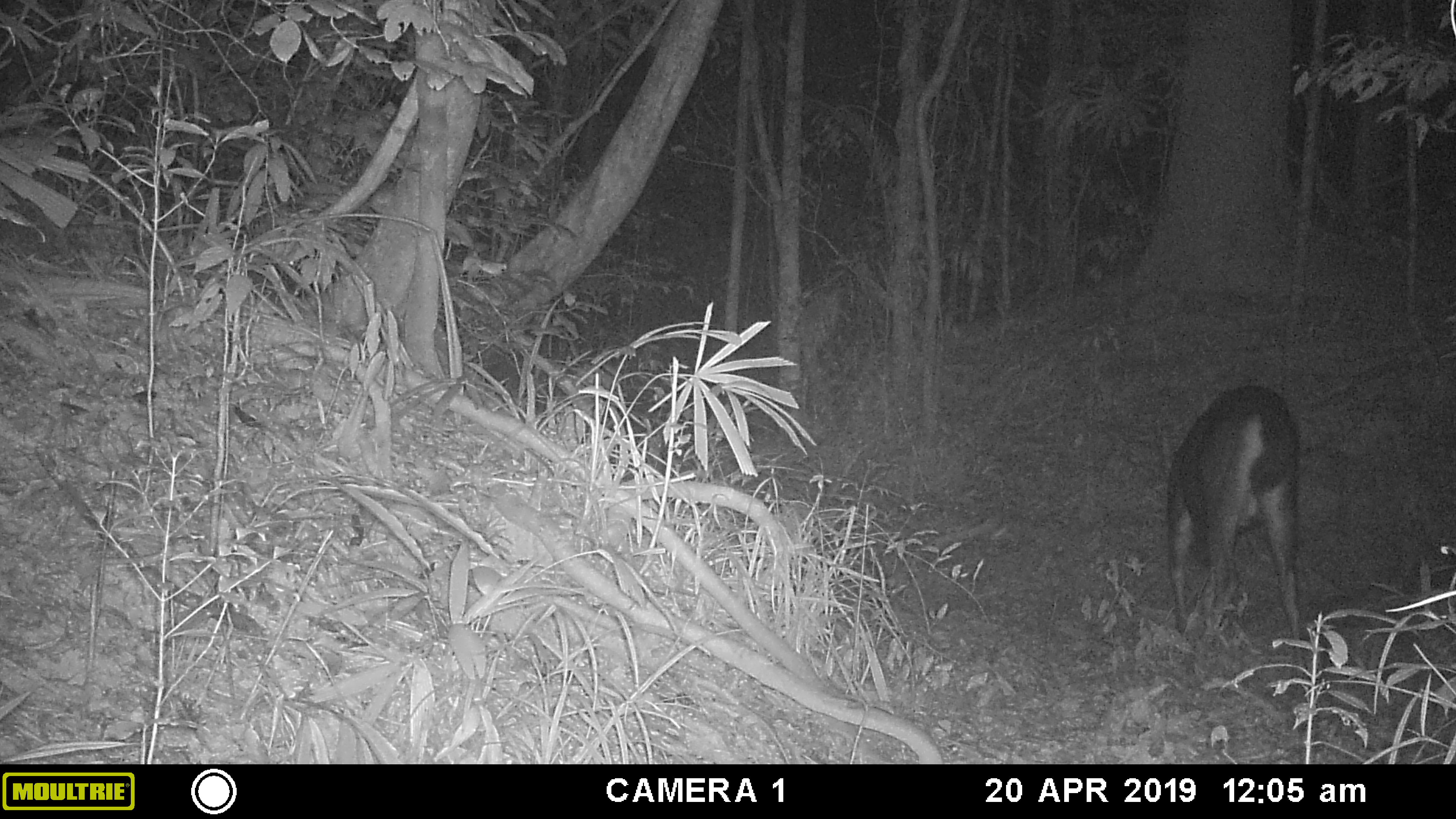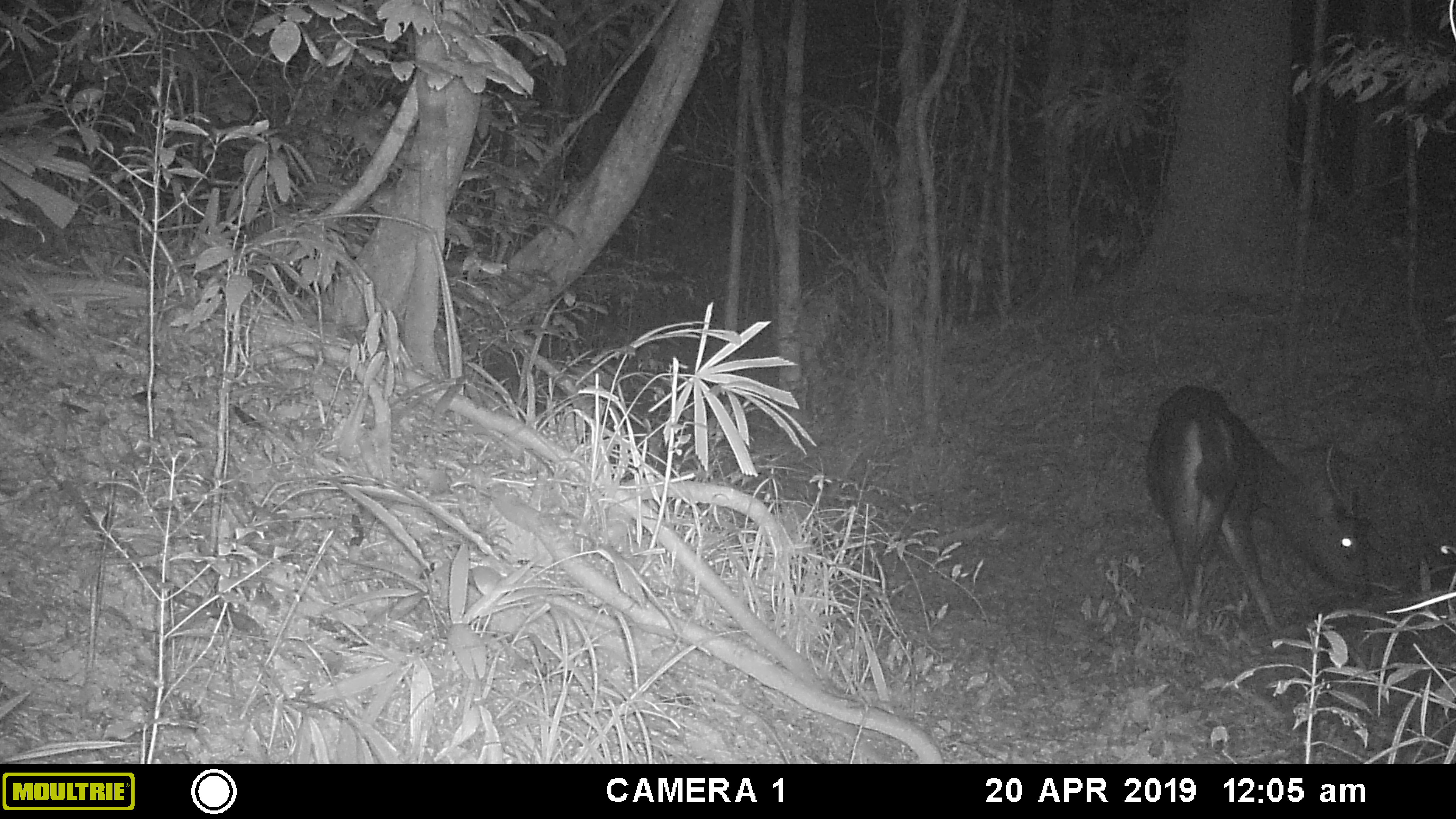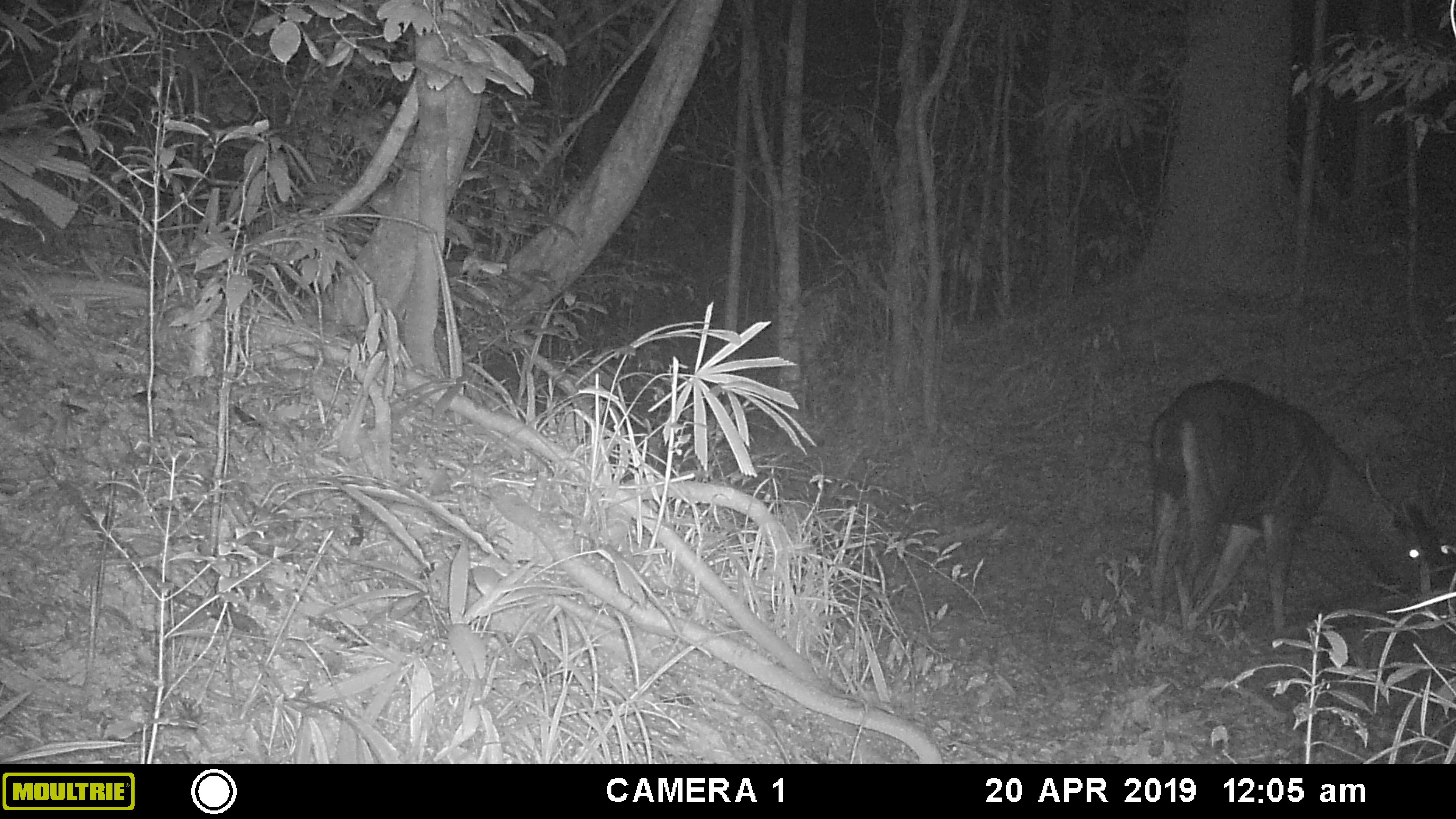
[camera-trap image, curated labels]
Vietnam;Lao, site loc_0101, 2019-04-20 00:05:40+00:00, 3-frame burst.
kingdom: Animalia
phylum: Chordata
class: Mammalia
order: Artiodactyla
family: Cervidae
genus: Rusa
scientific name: Rusa unicolor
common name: sambar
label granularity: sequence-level